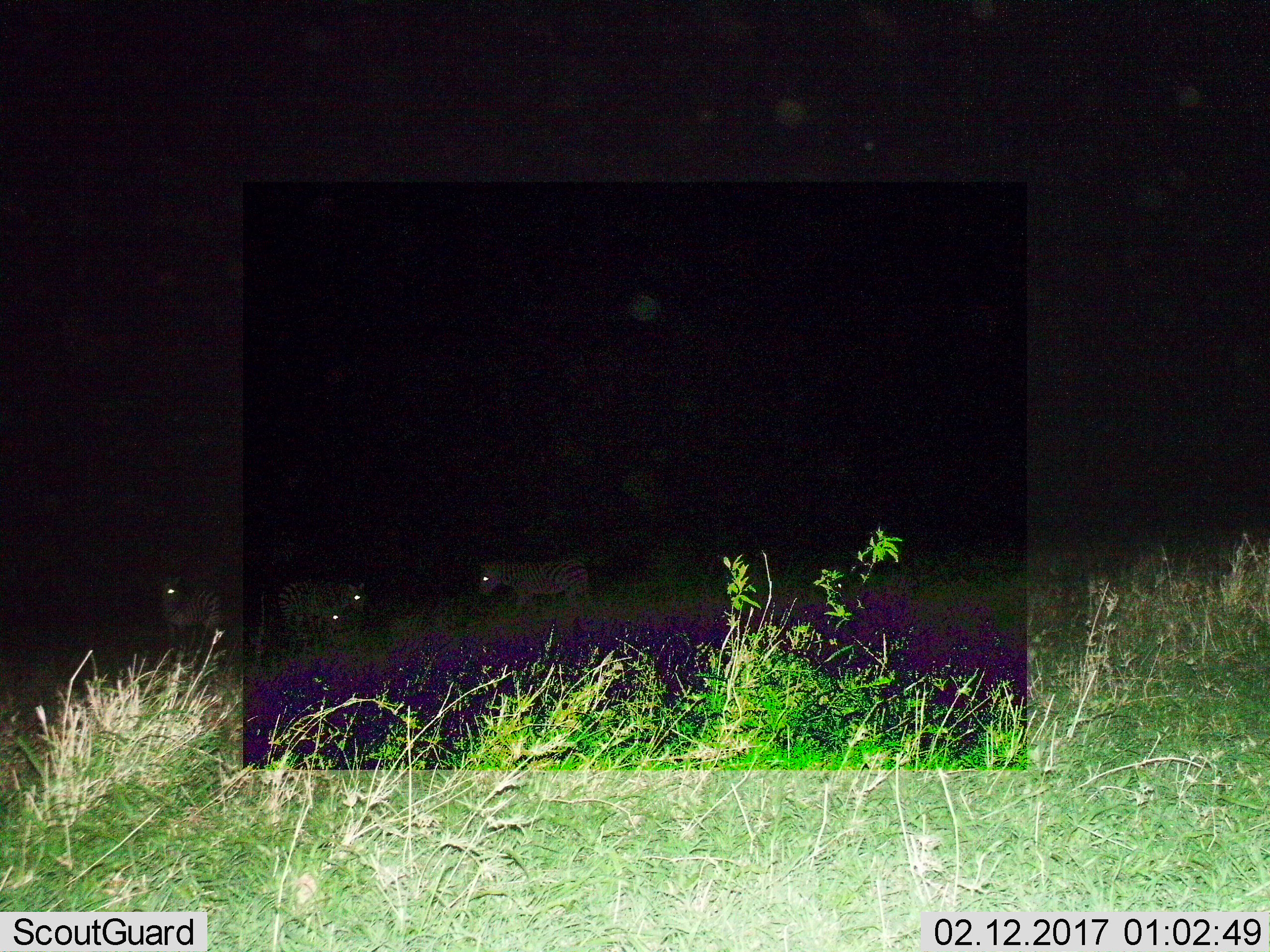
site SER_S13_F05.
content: unidentified animal